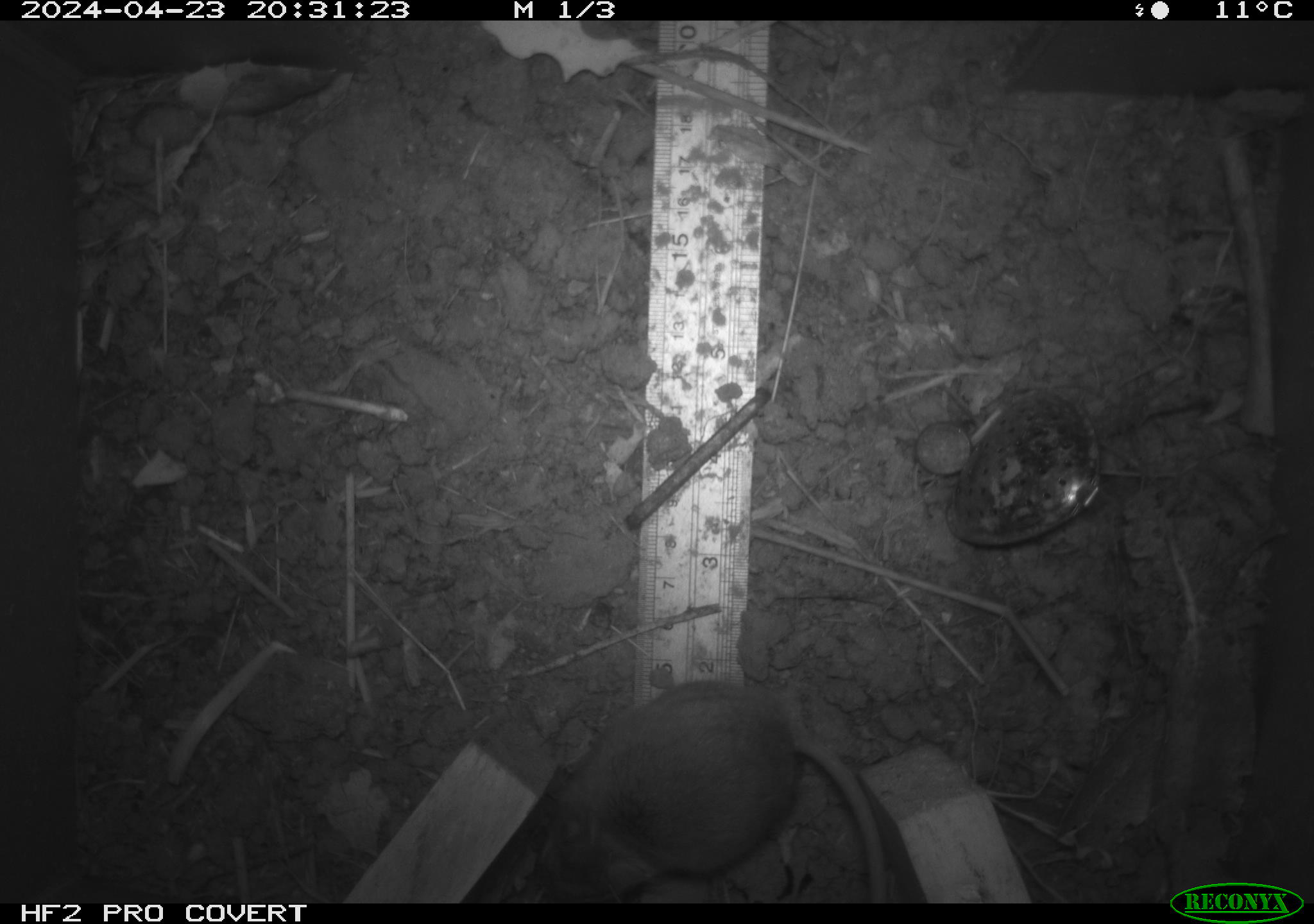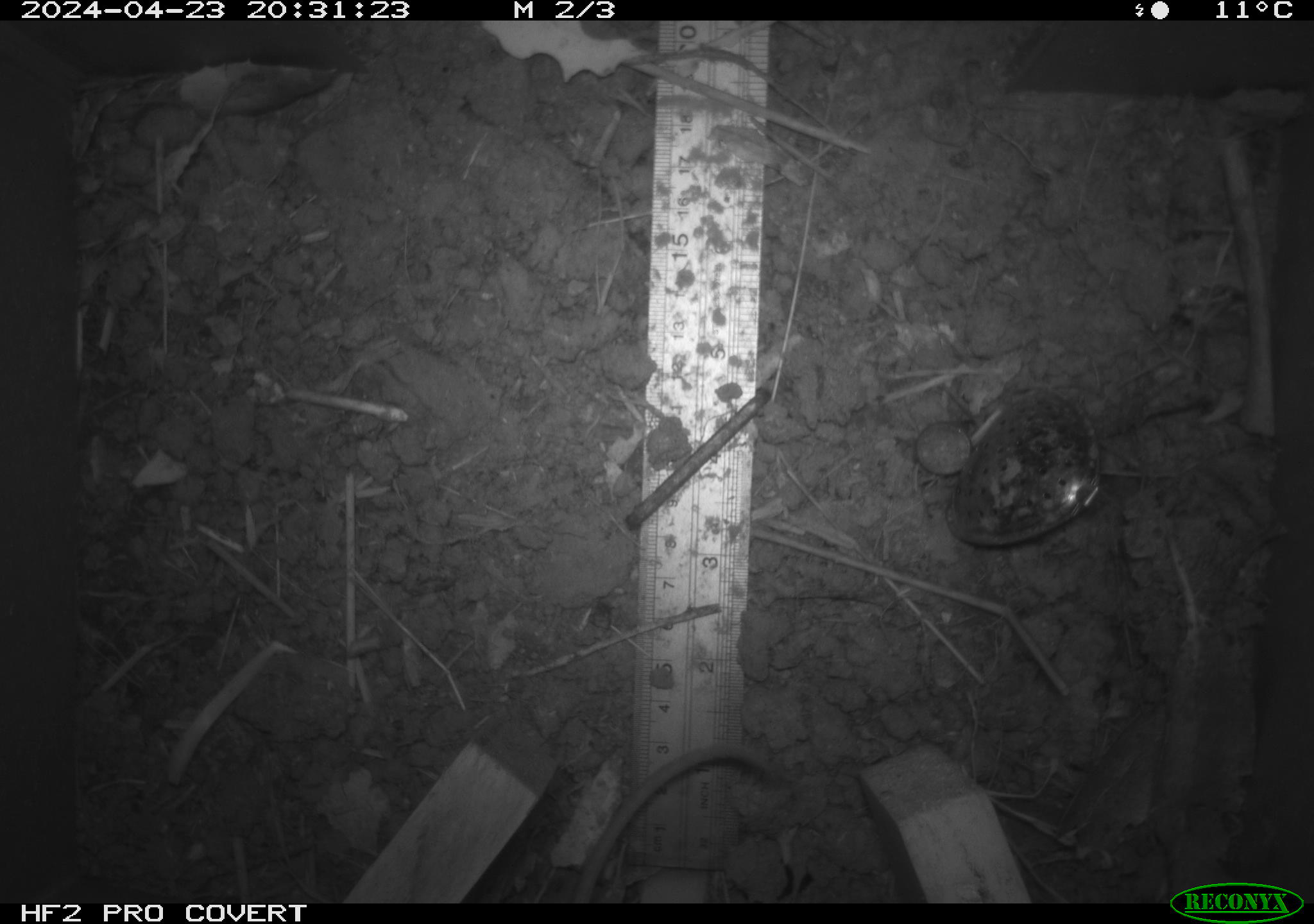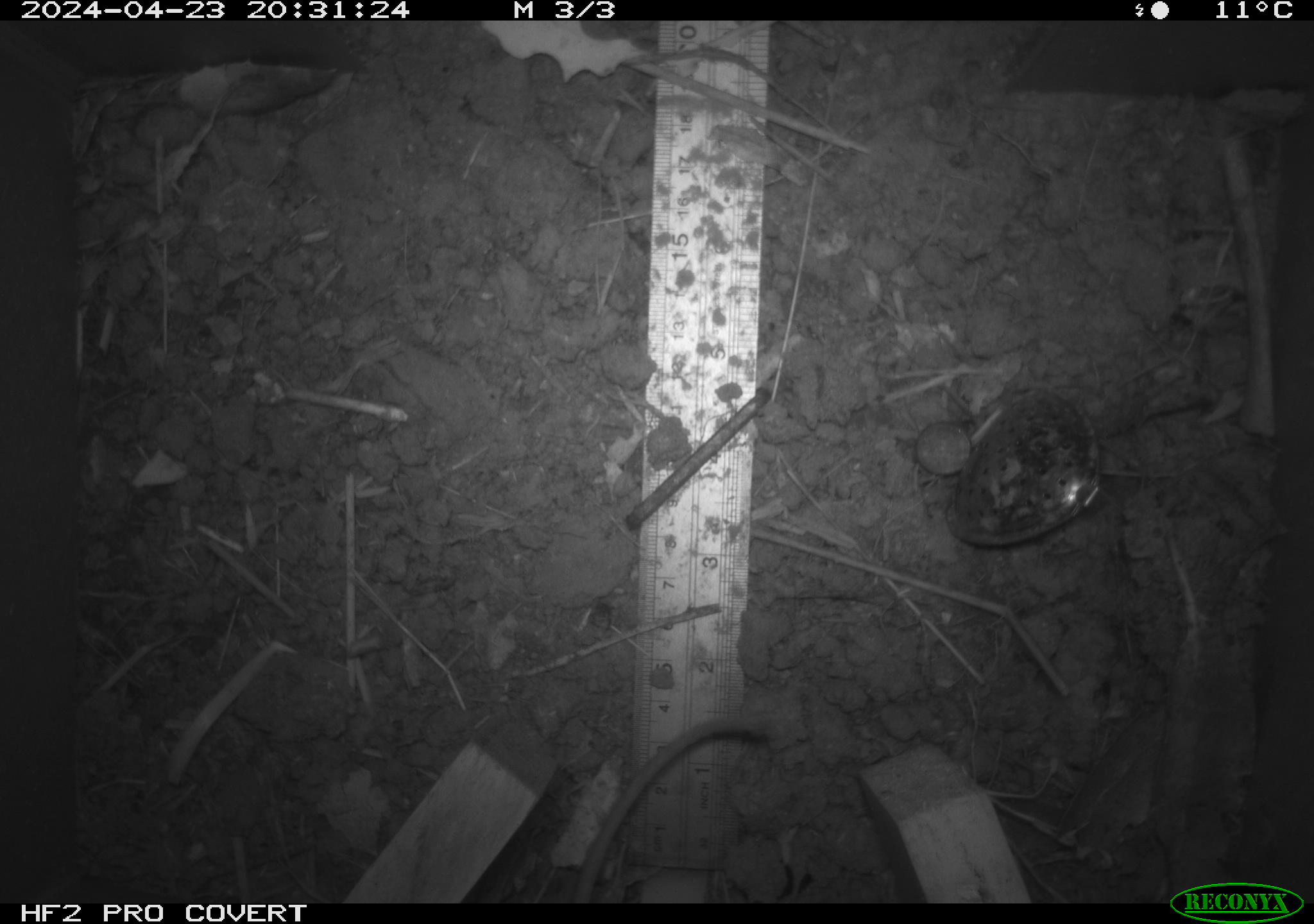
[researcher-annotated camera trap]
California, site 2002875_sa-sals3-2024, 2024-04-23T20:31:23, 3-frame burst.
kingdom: Animalia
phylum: Chordata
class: Mammalia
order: Rodentia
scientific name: Rodentia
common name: mouse species